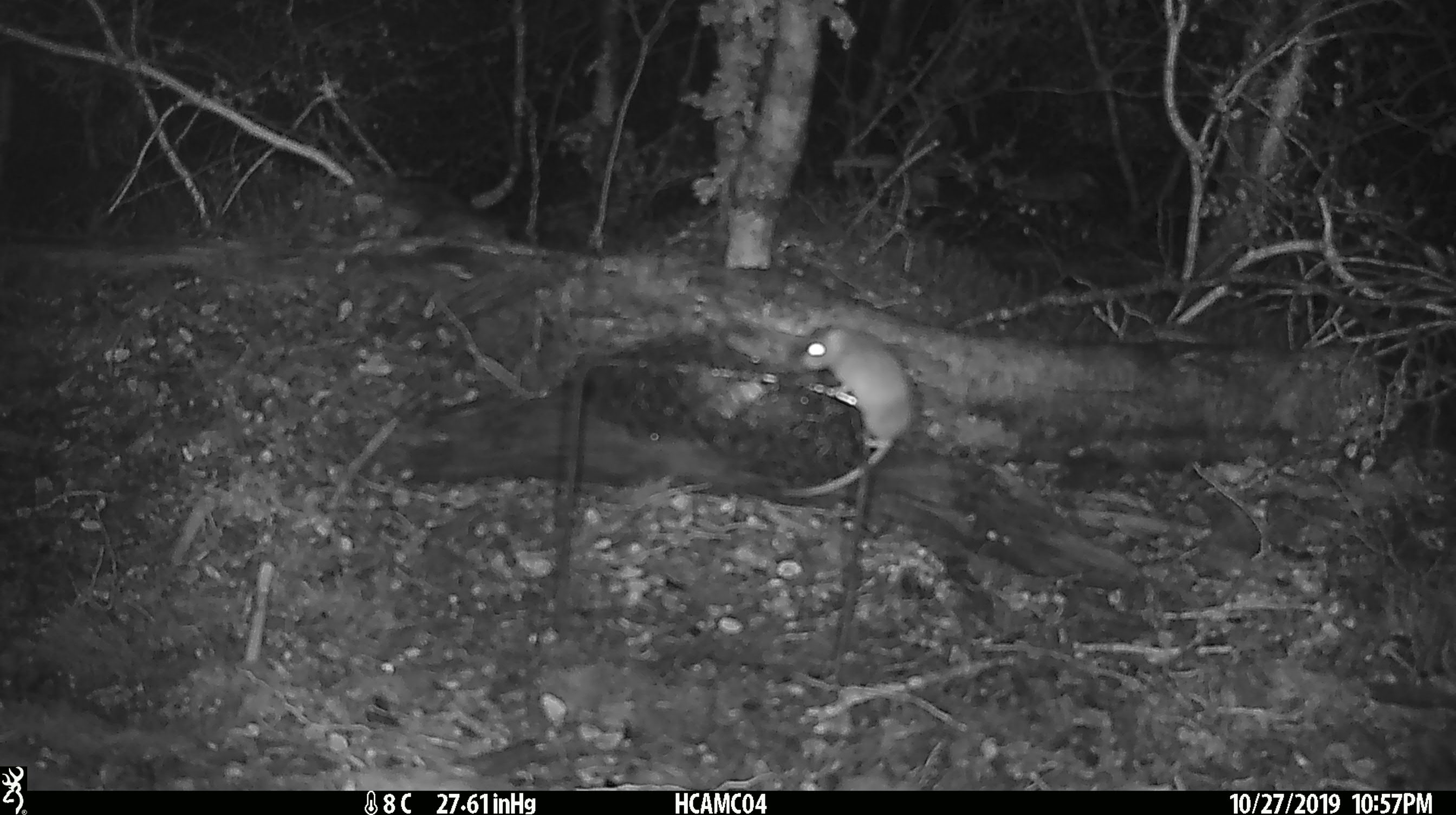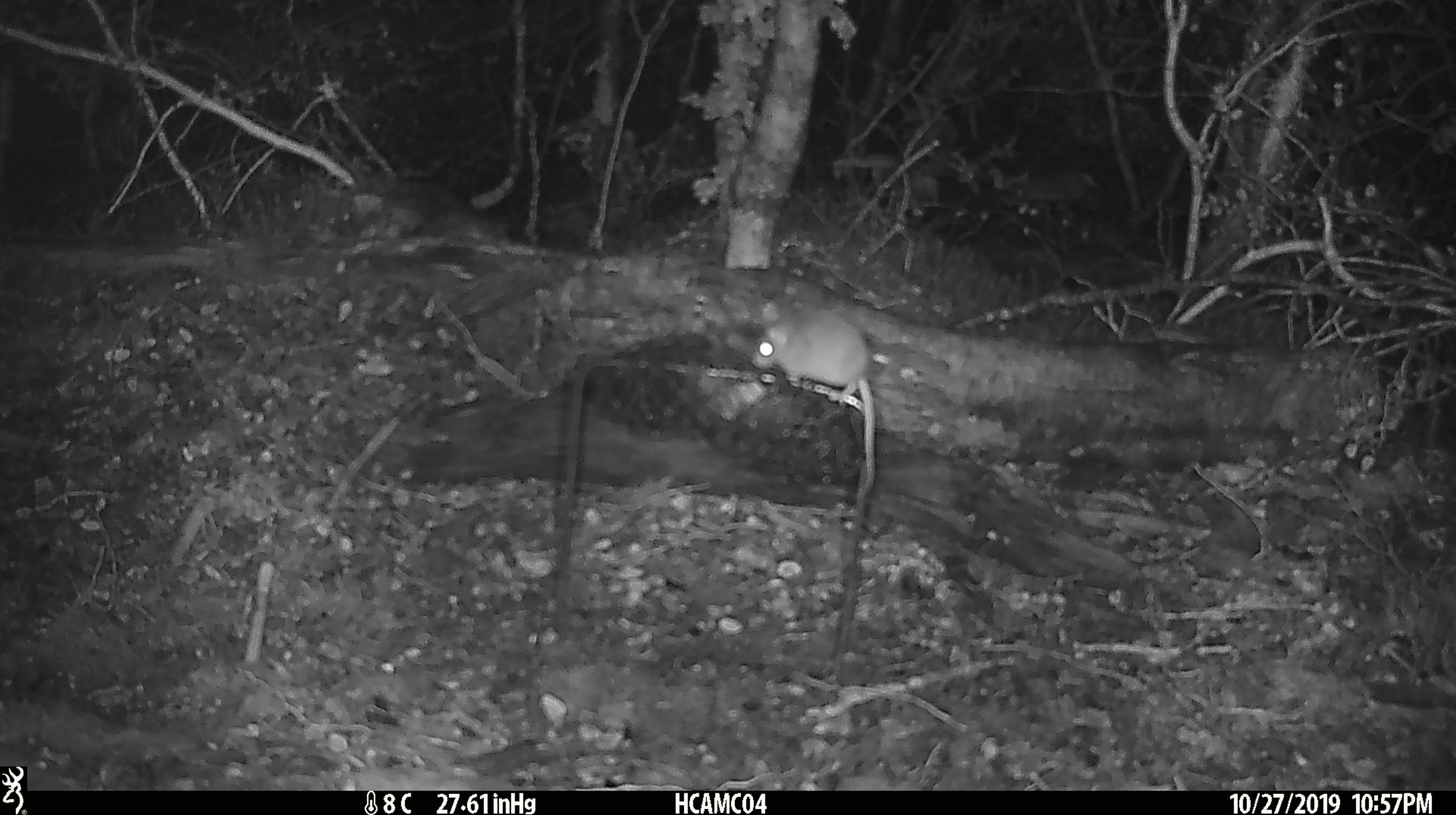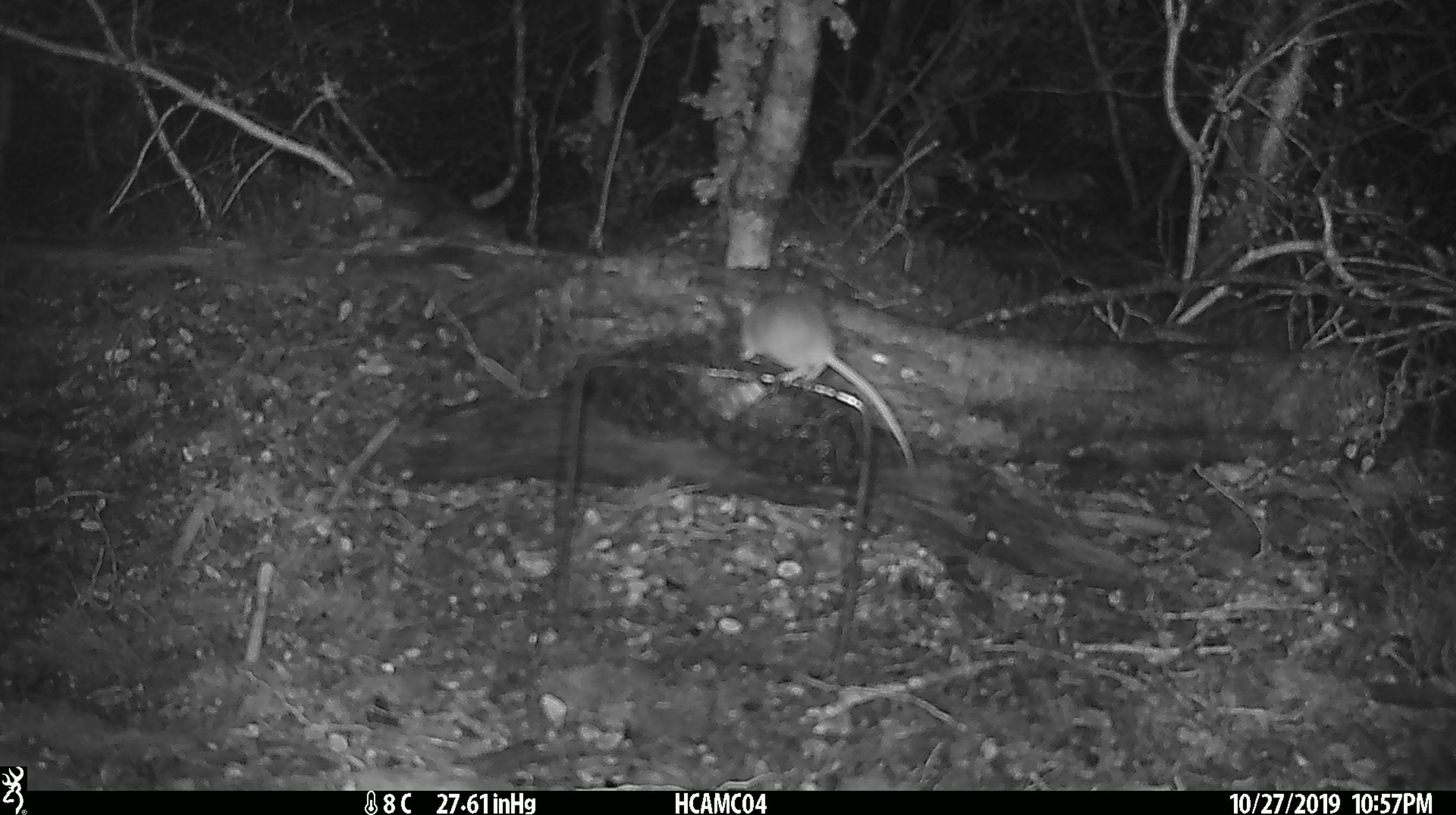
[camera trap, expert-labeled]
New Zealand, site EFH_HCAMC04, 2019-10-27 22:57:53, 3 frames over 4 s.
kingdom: Animalia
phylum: Chordata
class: Mammalia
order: Rodentia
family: Muridae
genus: Mus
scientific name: Mus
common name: mouse